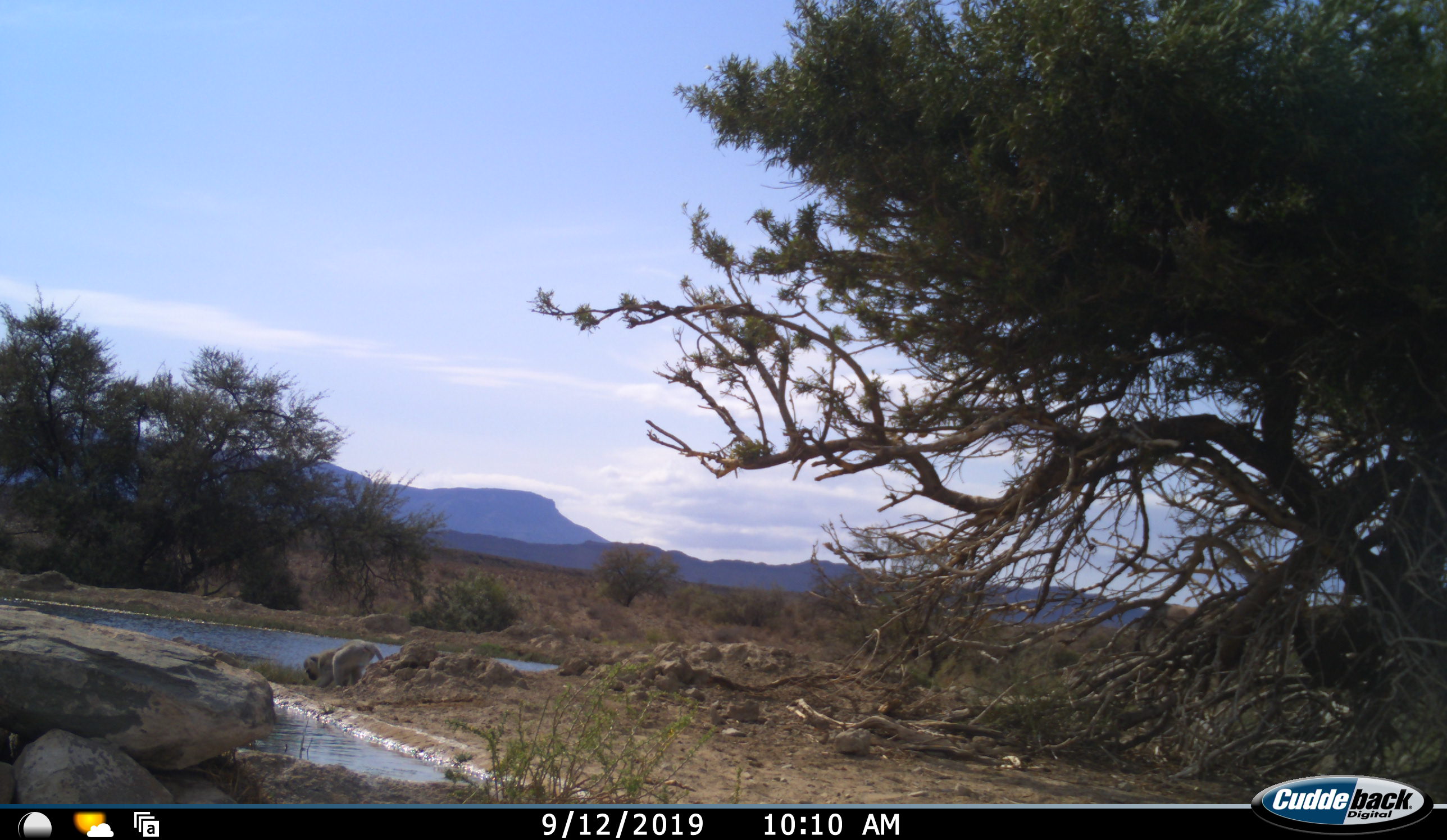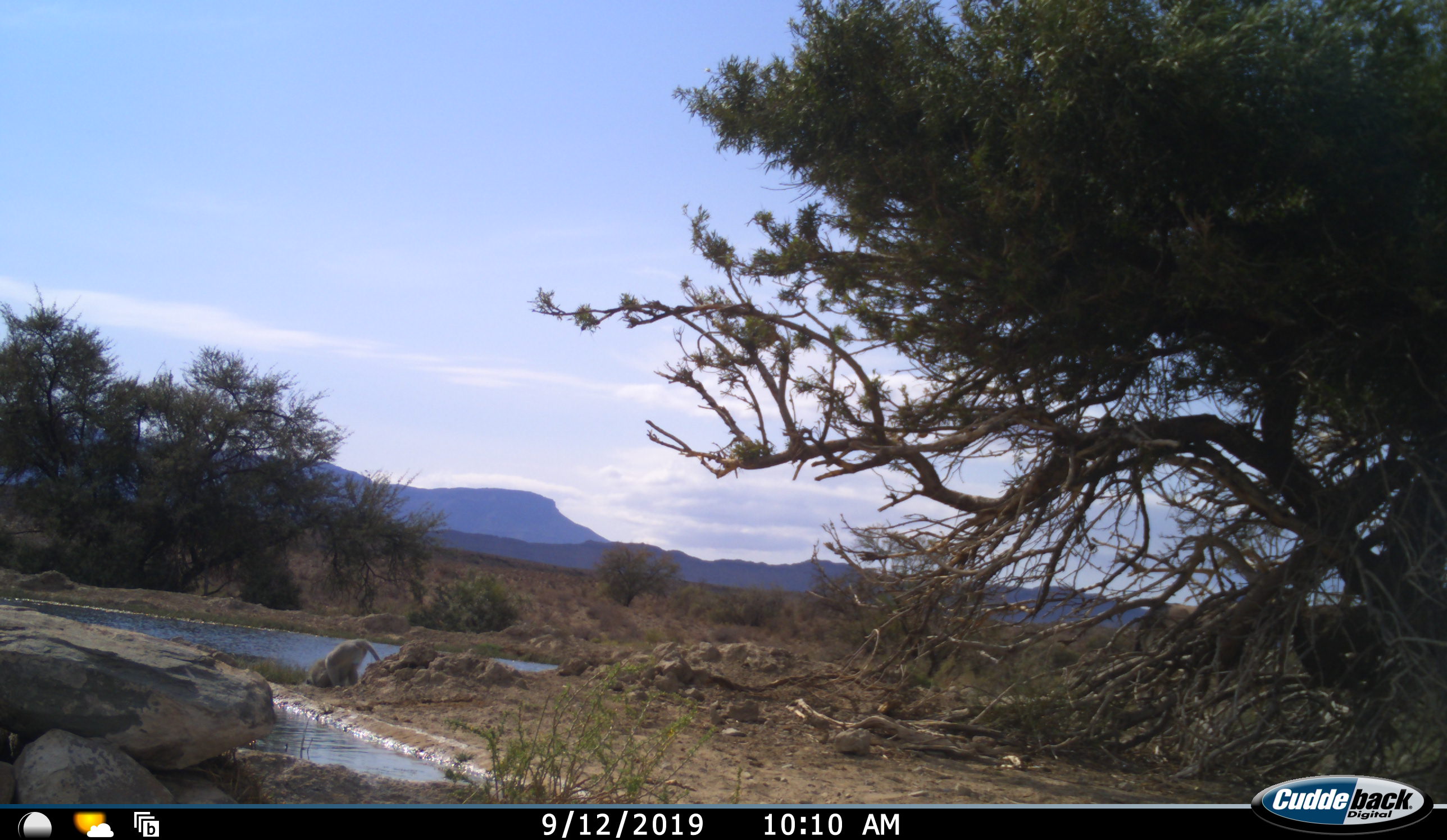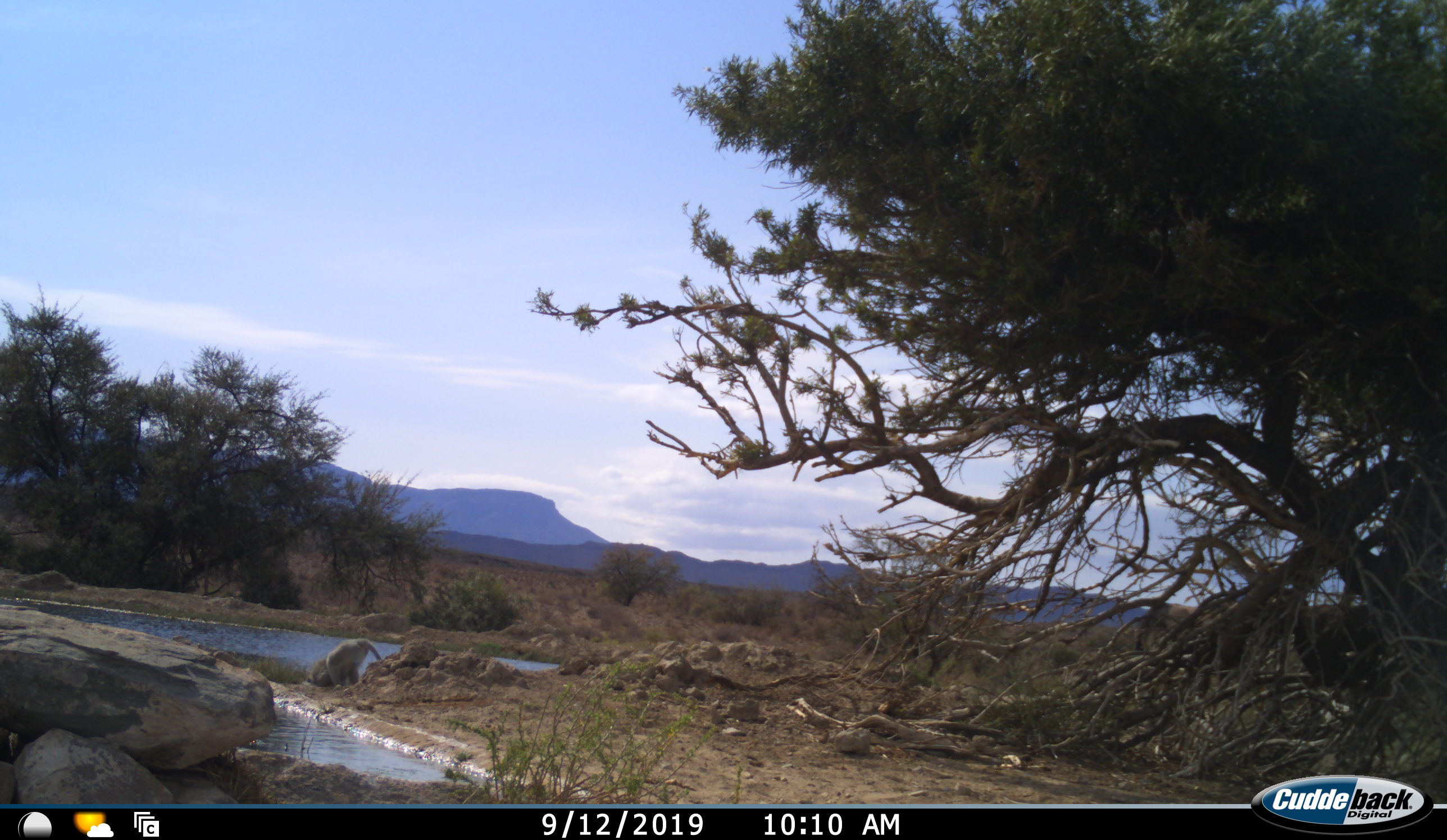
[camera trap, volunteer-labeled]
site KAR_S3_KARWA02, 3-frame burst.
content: unidentified animal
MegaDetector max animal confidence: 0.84